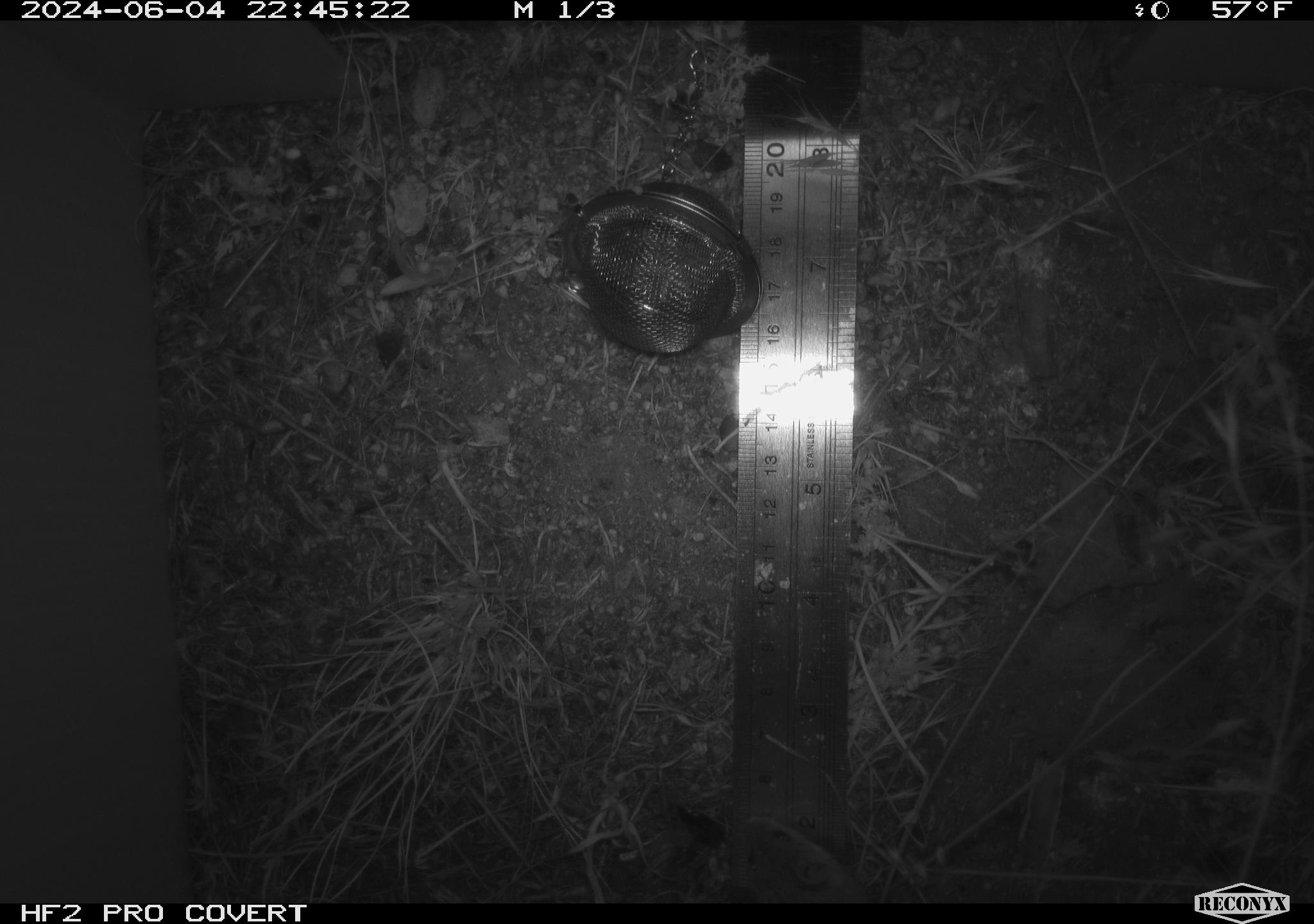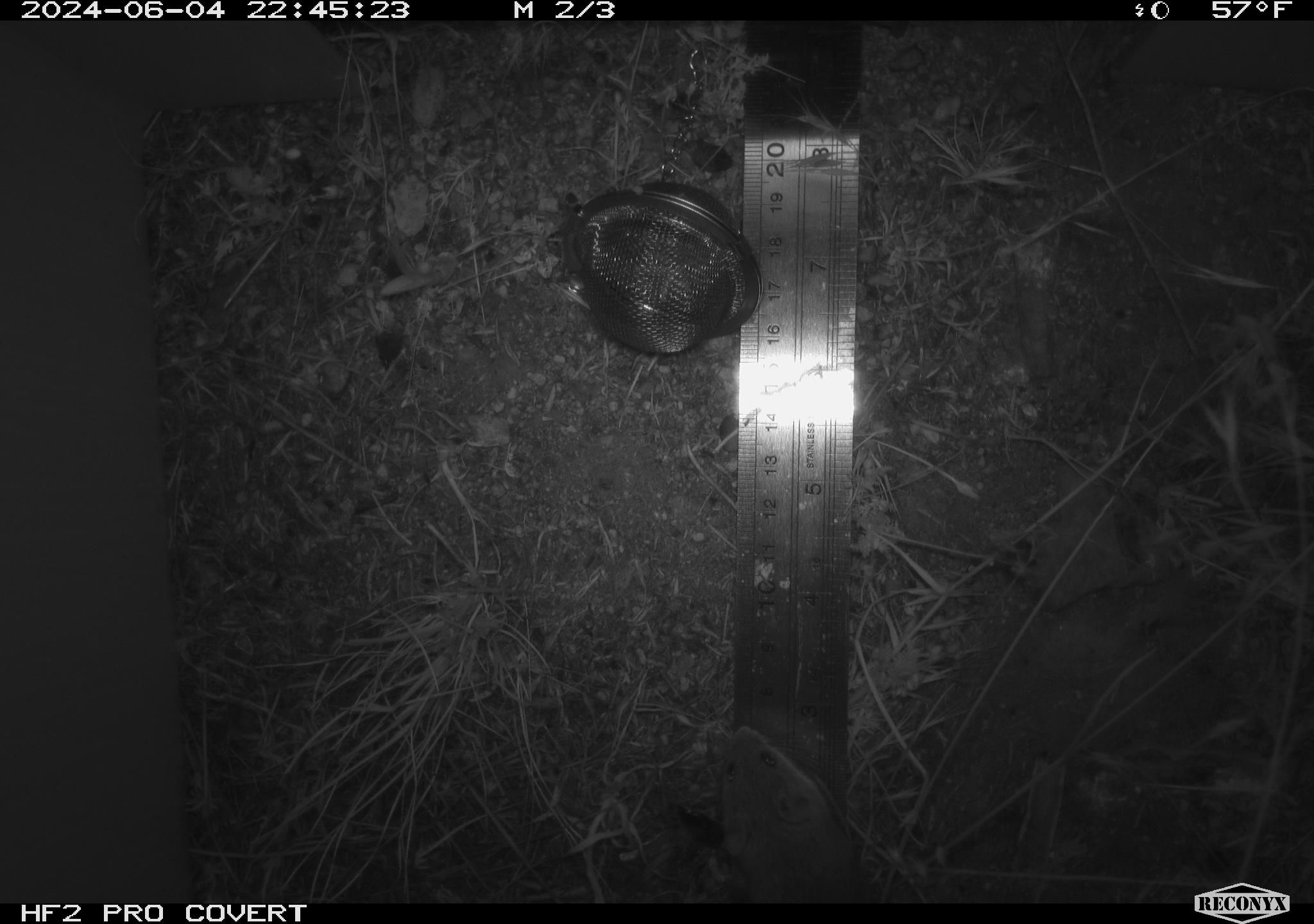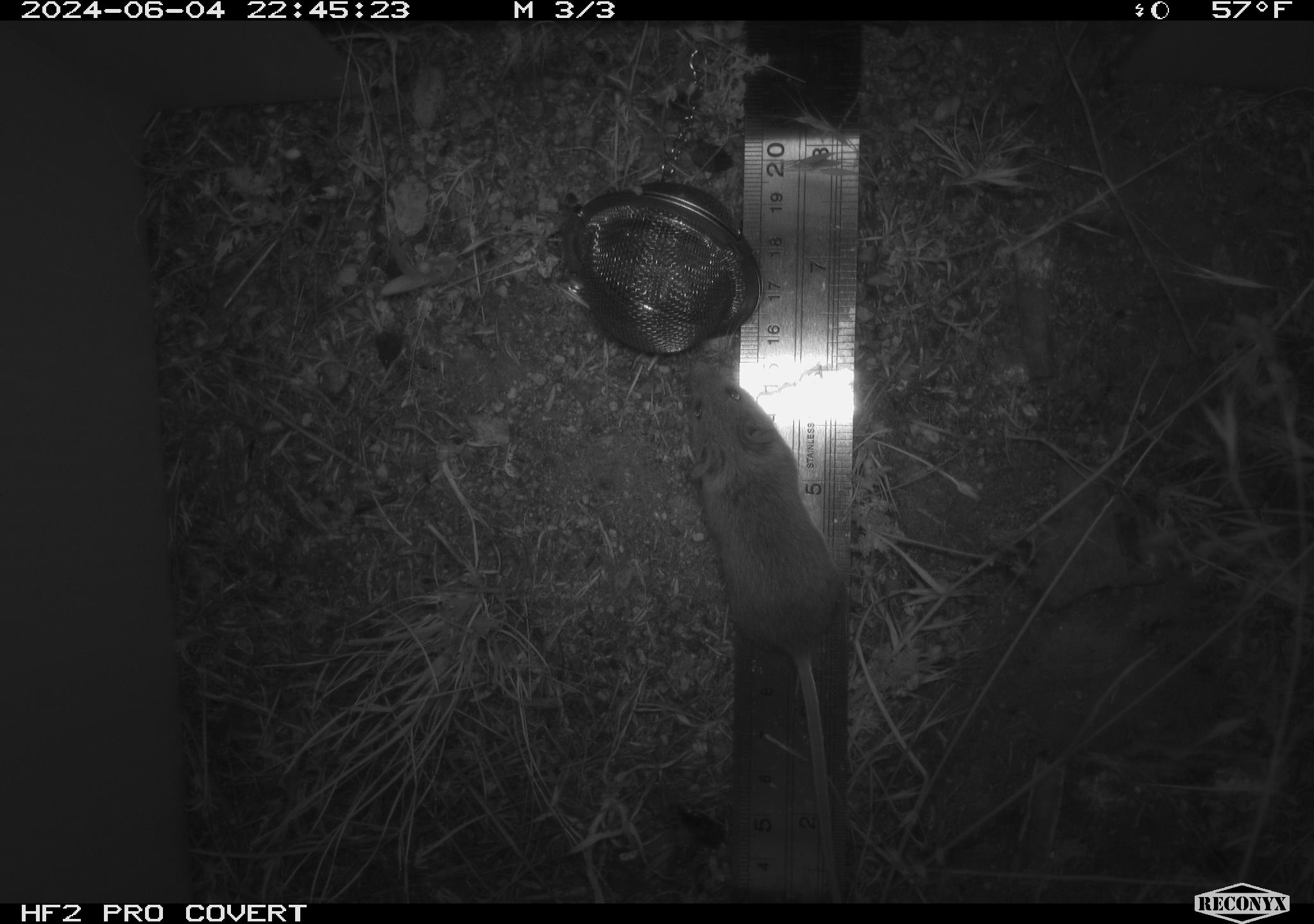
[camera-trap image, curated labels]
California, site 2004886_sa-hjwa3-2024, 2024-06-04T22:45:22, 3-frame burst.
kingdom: Animalia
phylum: Chordata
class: Mammalia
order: Rodentia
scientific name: Rodentia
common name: rodent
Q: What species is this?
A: Rodent (Rodentia).